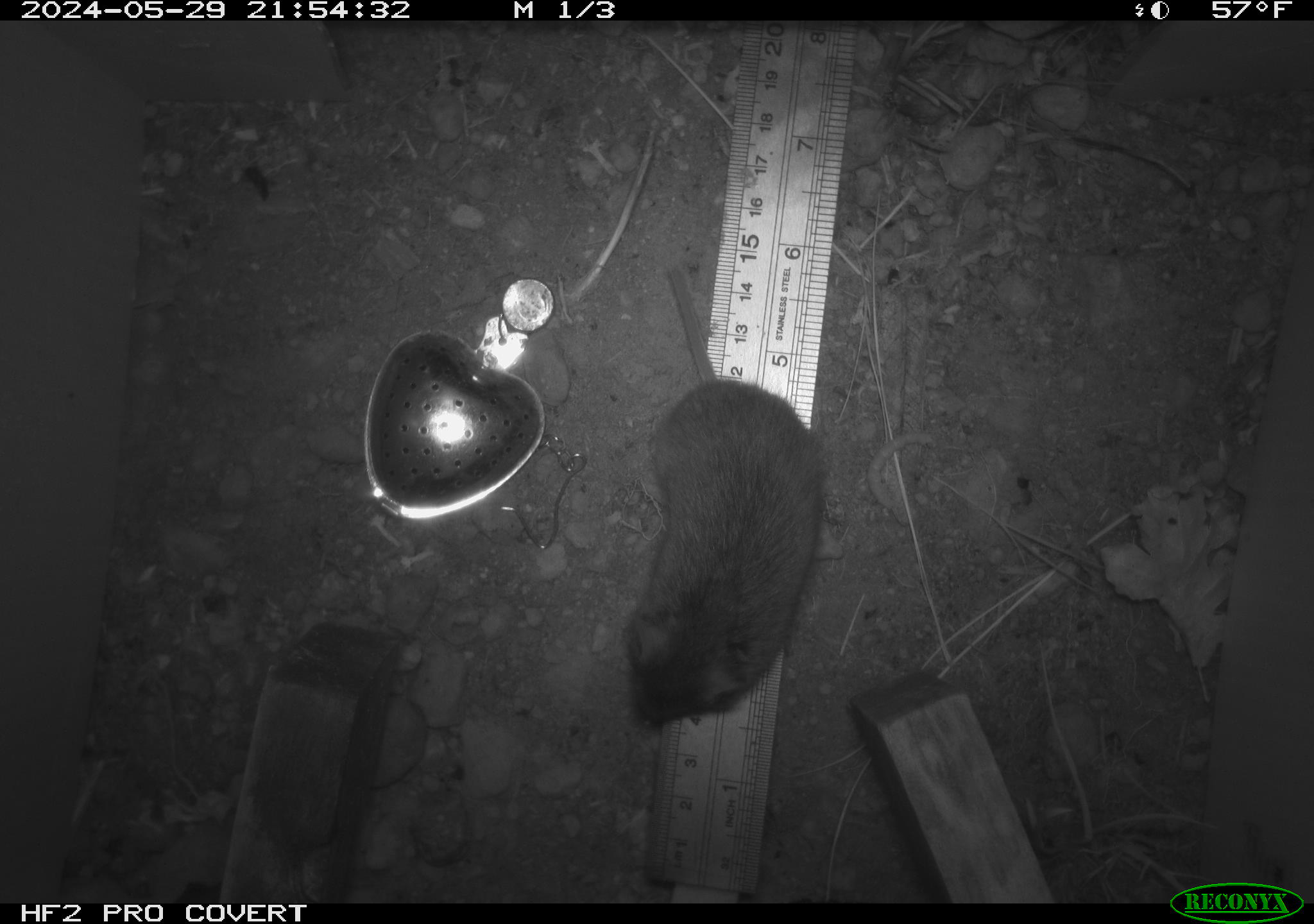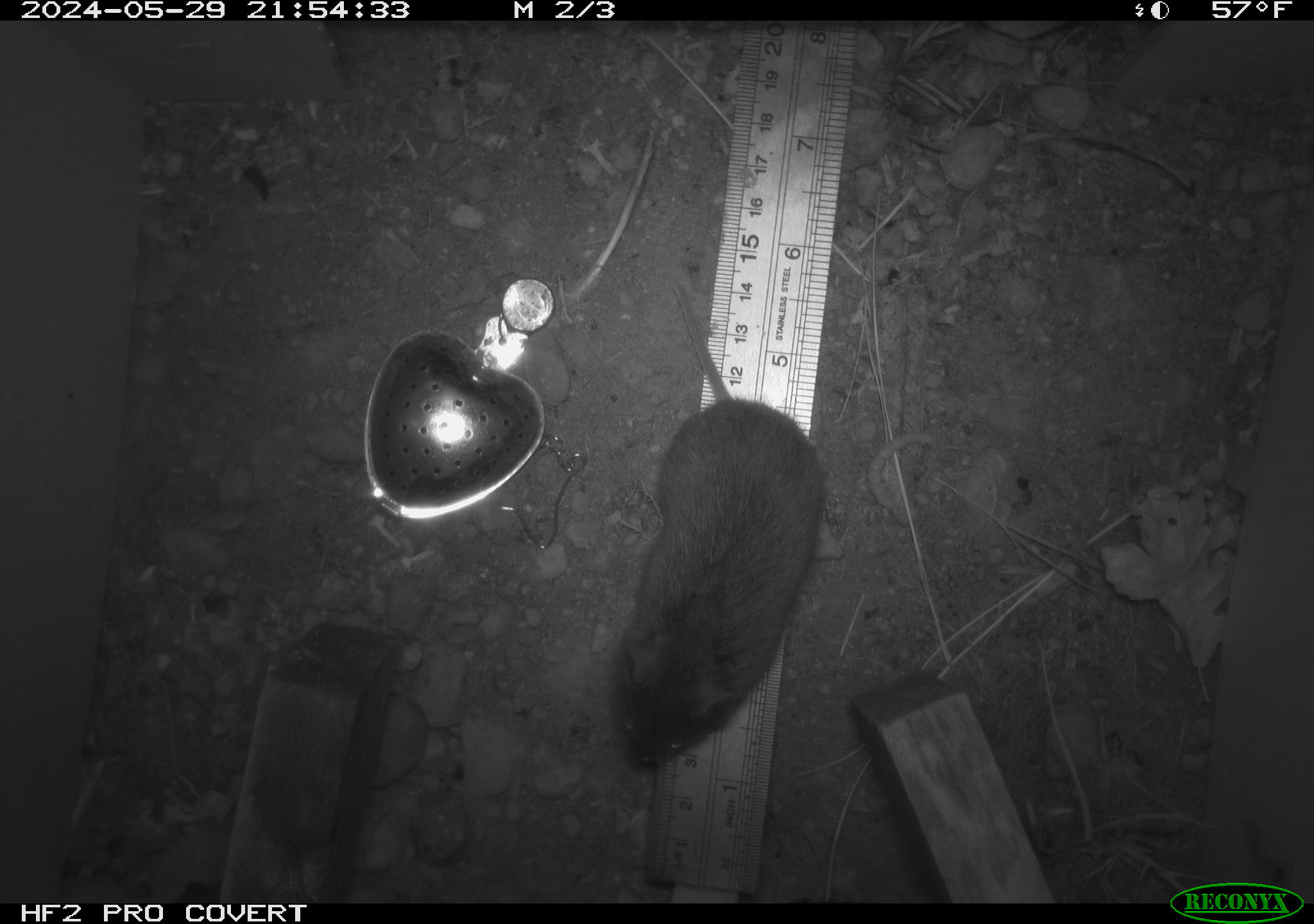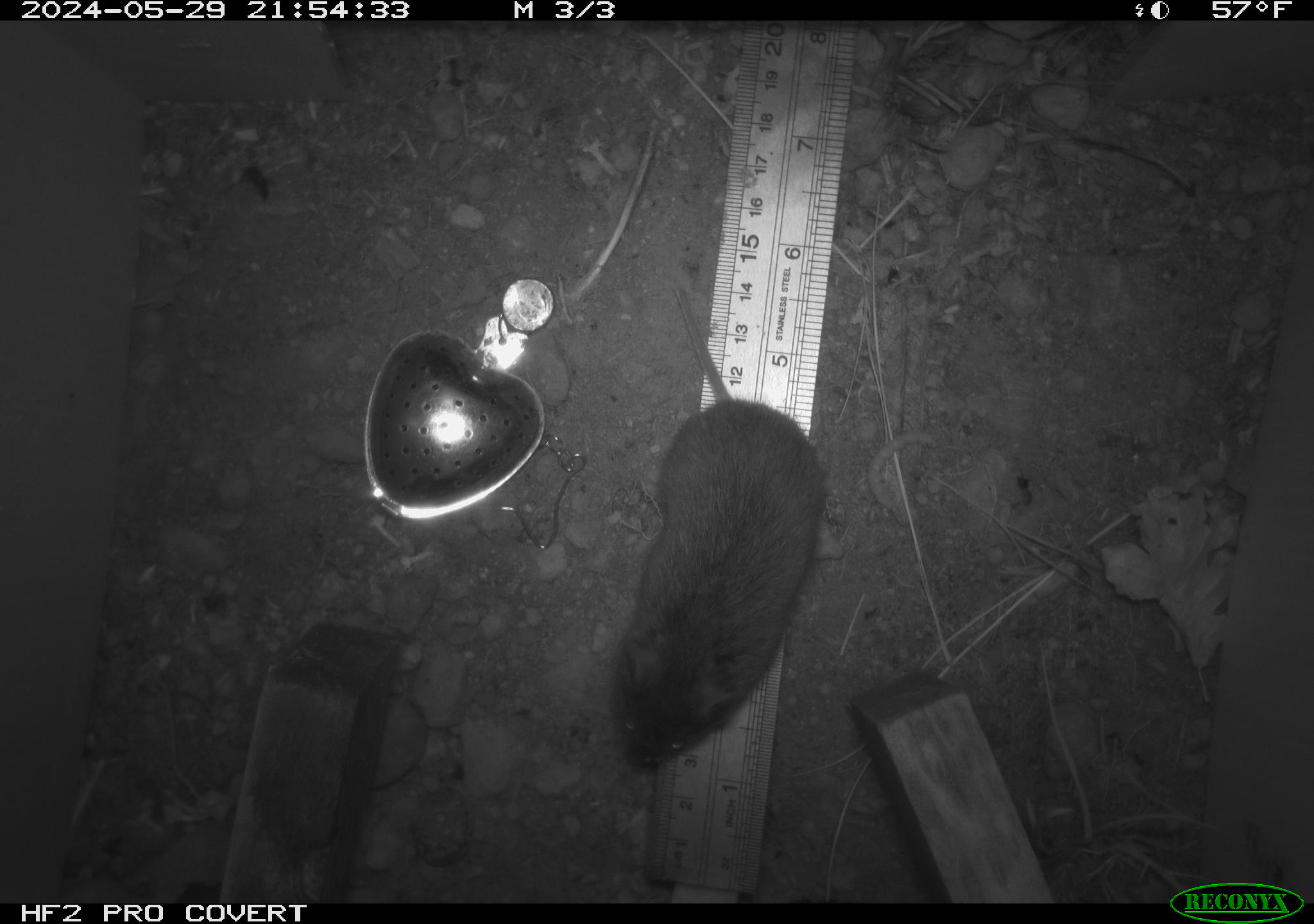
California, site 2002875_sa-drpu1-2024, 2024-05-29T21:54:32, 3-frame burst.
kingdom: Animalia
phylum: Chordata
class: Mammalia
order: Rodentia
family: Cricetidae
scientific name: Arvicolinae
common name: voles, lemmings, and muskrats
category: arvicolinae subfamily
Arvicolinae subfamily (voles, lemmings, and muskrats) (Arvicolinae).